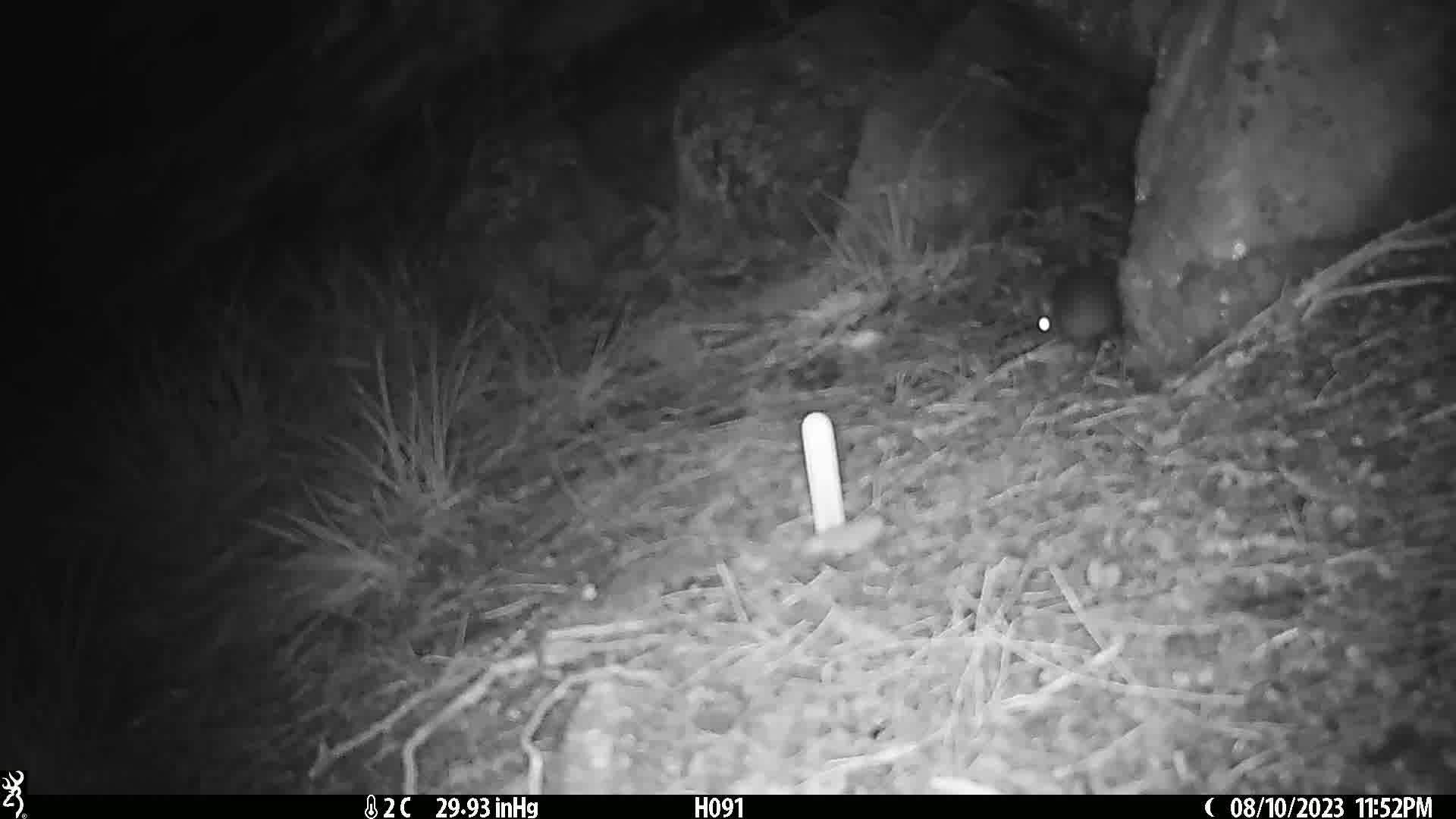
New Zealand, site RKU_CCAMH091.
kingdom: Animalia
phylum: Chordata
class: Mammalia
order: Rodentia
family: Muridae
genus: Rattus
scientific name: Rattus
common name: rat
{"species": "rat (Rattus)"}